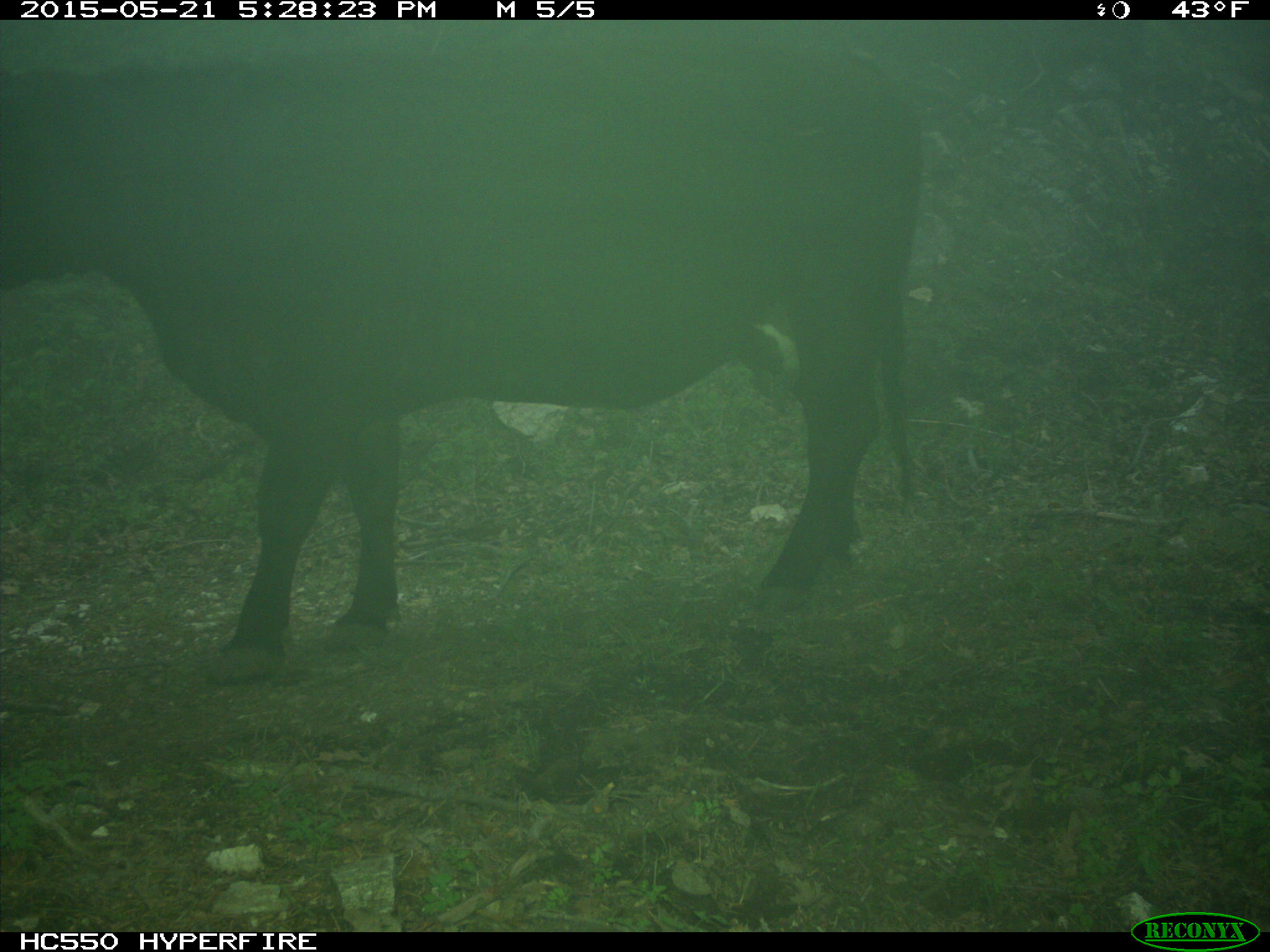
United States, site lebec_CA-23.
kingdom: Animalia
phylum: Chordata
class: Mammalia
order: Artiodactyla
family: Bovidae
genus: Bos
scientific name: Bos taurus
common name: domestic cow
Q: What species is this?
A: Bos taurus (domestic cow).